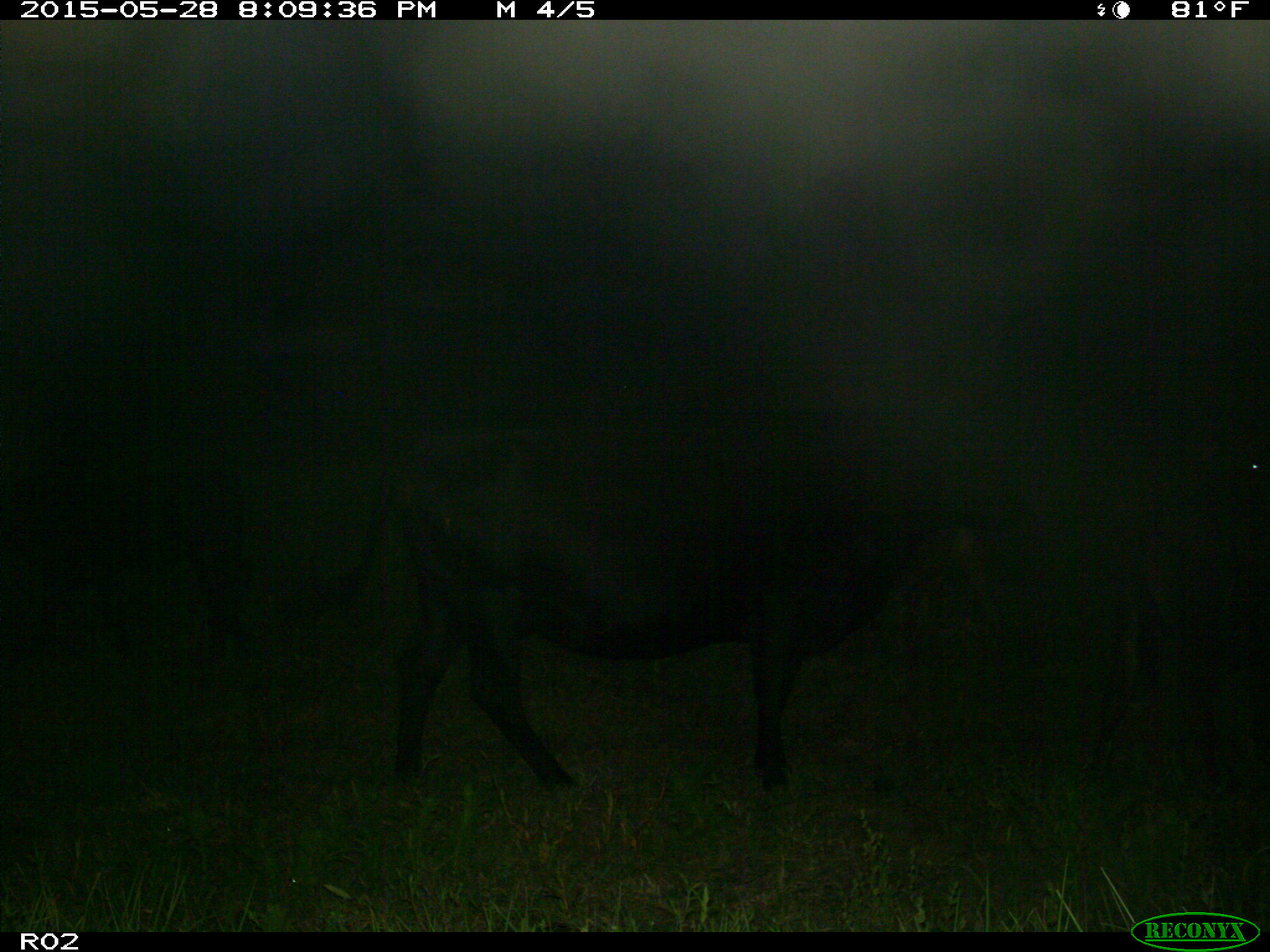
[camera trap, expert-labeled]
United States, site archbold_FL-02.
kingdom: Animalia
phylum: Chordata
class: Mammalia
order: Artiodactyla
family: Bovidae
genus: Bos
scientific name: Bos taurus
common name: domestic cow